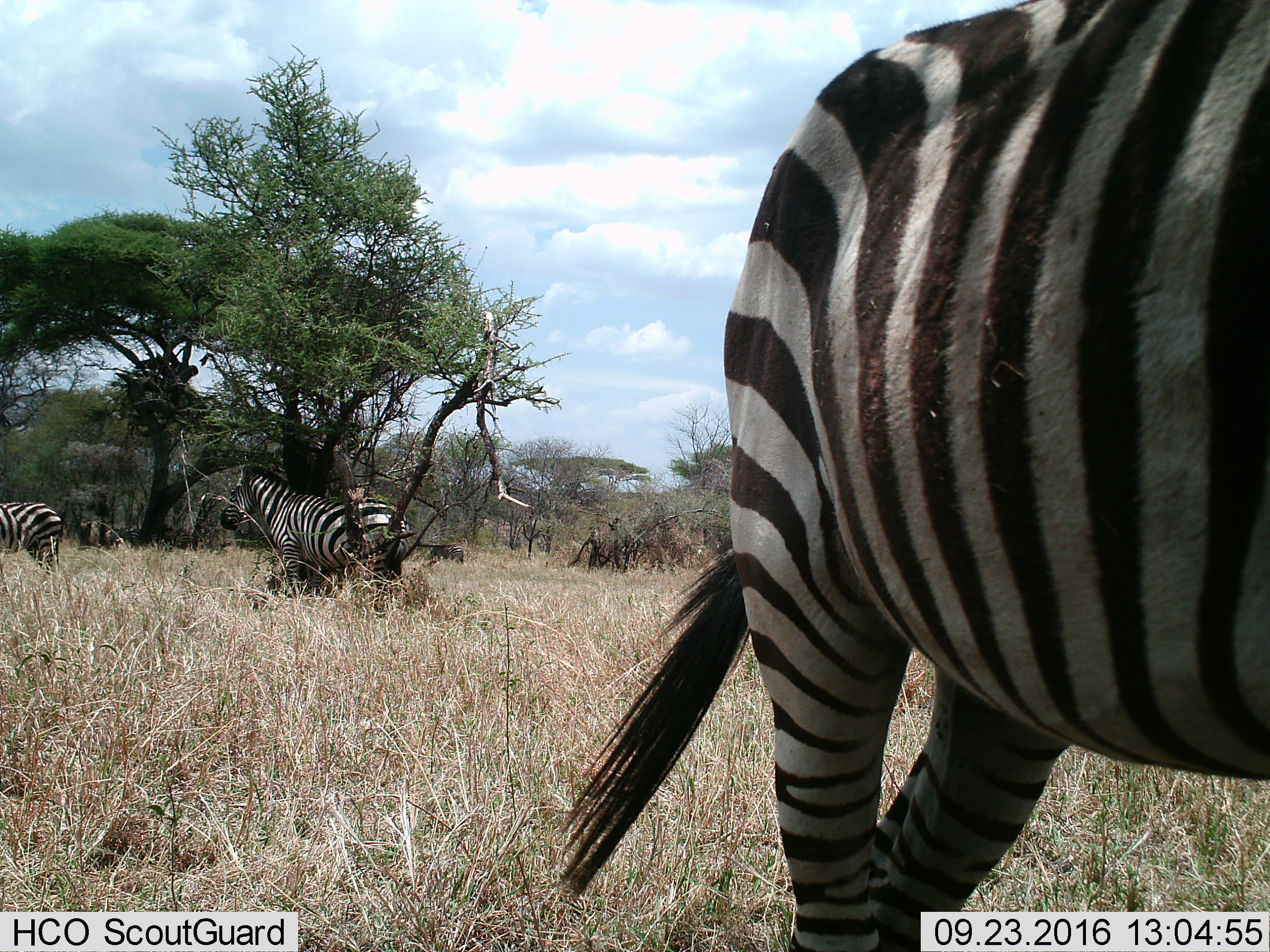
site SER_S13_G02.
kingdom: Animalia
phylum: Chordata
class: Mammalia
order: Perissodactyla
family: Equidae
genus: Equus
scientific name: Equus quagga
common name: plains zebra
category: zebraplains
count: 4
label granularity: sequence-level